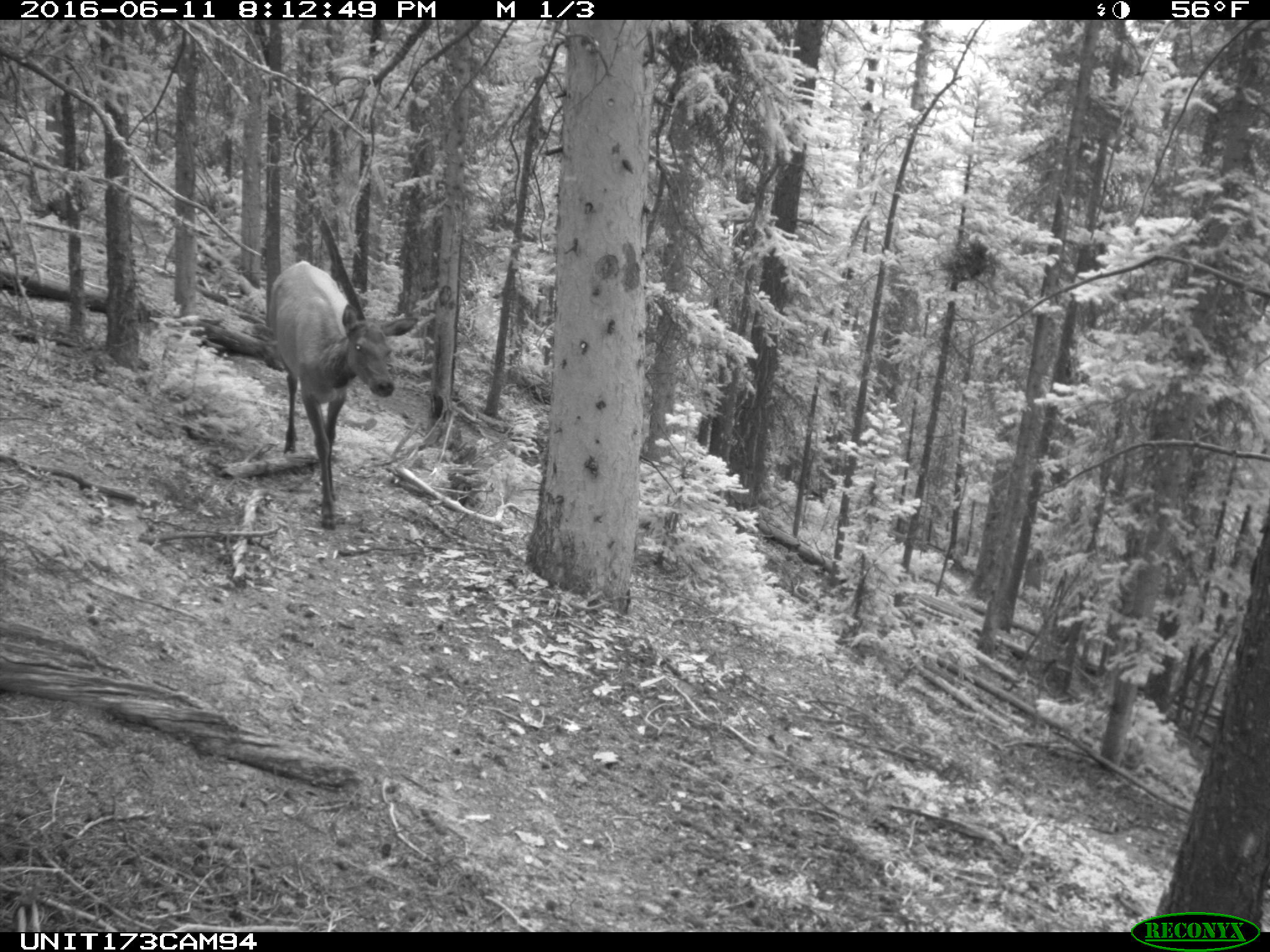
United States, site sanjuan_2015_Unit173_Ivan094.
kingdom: Animalia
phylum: Chordata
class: Mammalia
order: Artiodactyla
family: Cervidae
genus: Cervus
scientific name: Cervus elaphus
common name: red deer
Cervus elaphus (red deer).